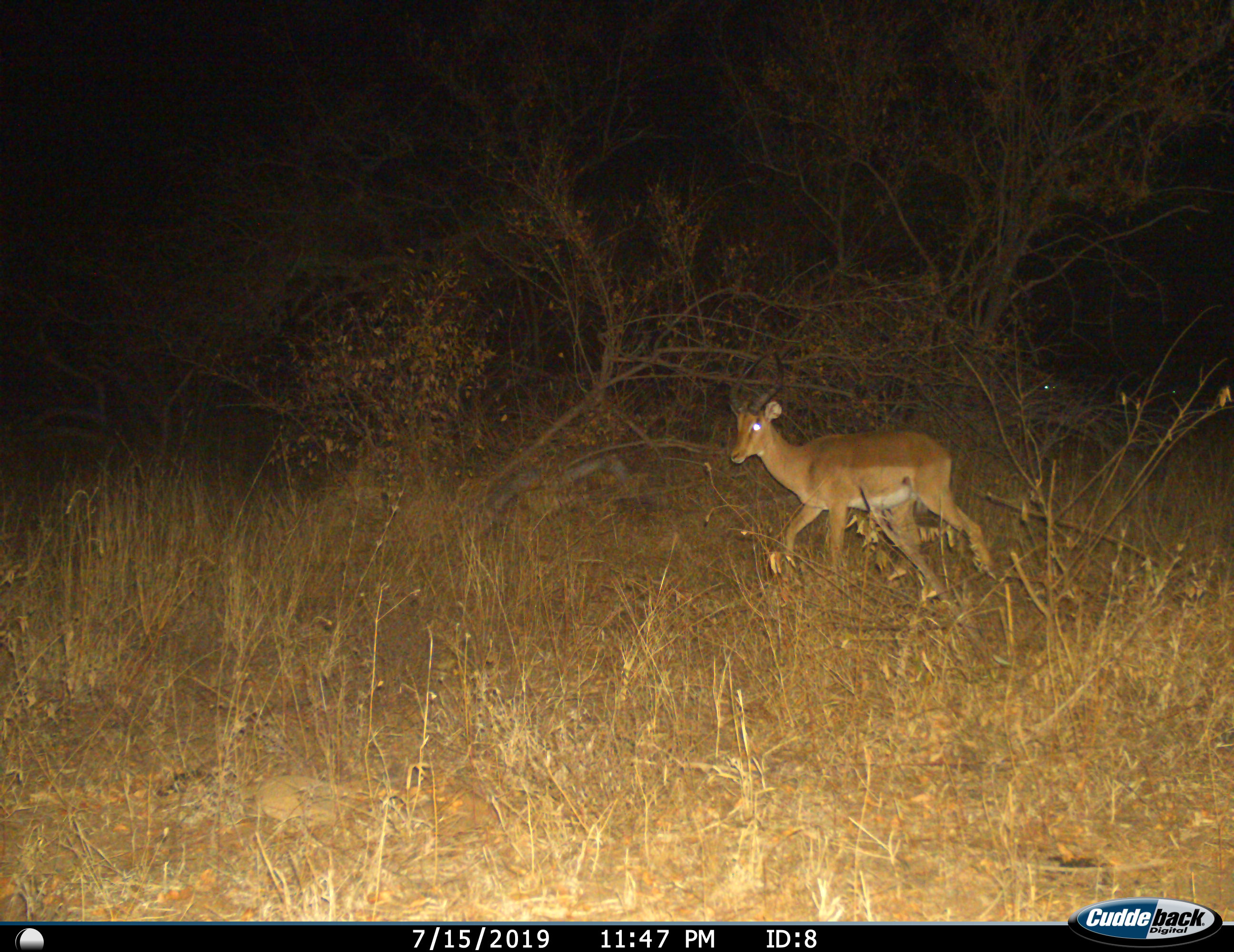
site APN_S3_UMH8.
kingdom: Animalia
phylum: Chordata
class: Mammalia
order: Artiodactyla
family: Bovidae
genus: Aepyceros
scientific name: Aepyceros melampus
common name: impala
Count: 1.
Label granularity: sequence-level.